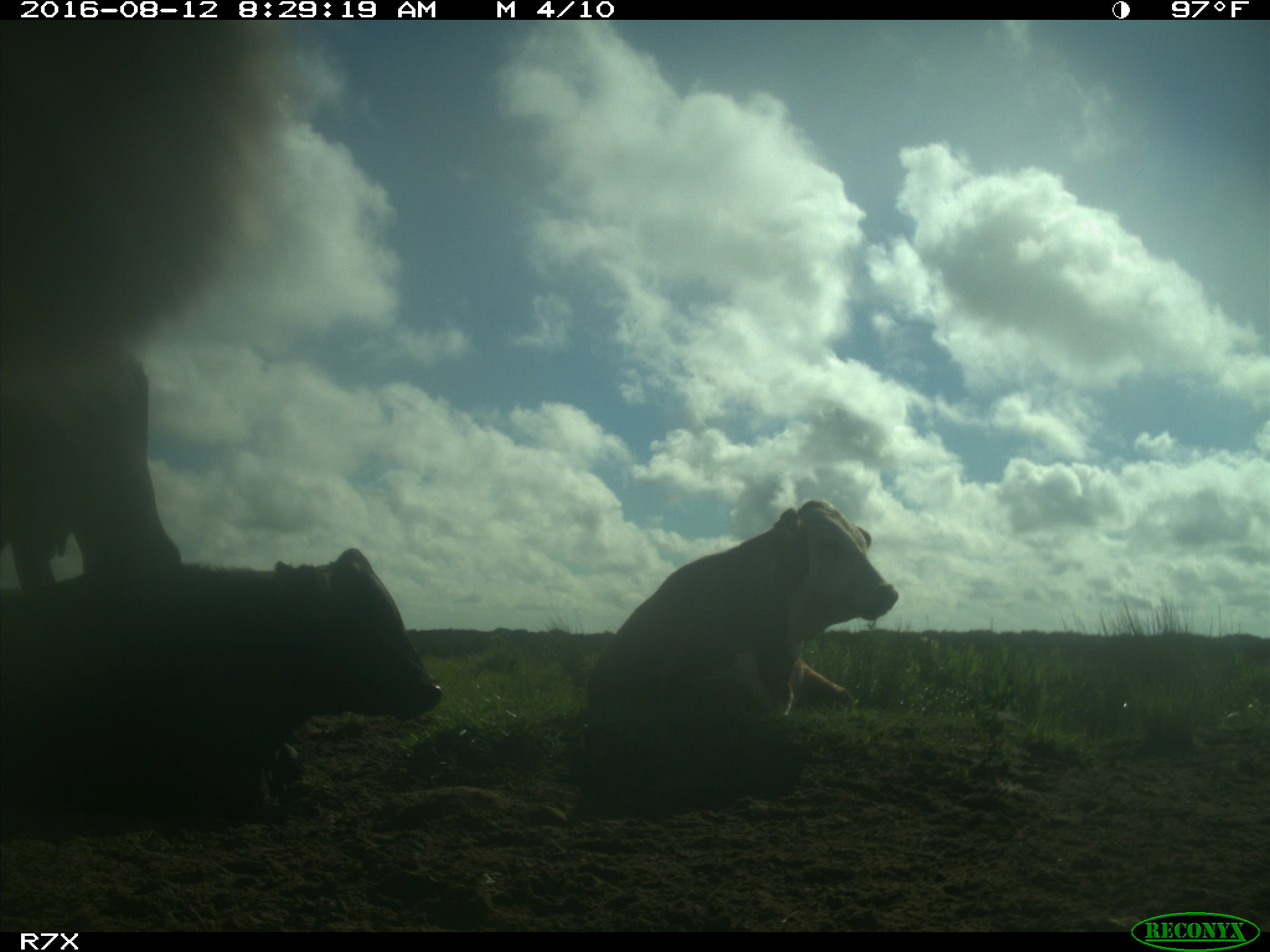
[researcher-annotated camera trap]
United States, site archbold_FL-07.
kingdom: Animalia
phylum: Chordata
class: Mammalia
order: Artiodactyla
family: Bovidae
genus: Bos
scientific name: Bos taurus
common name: domestic cow